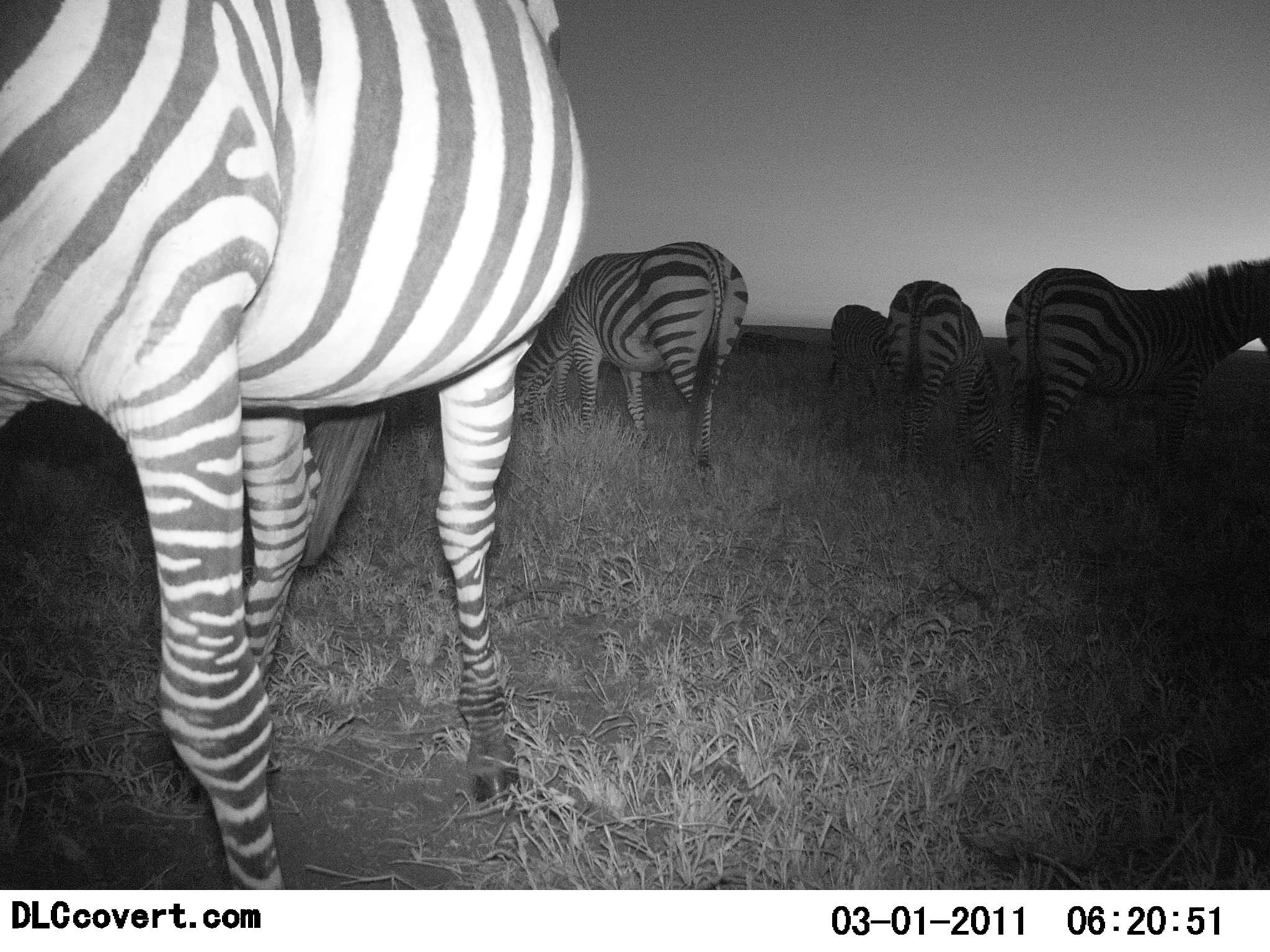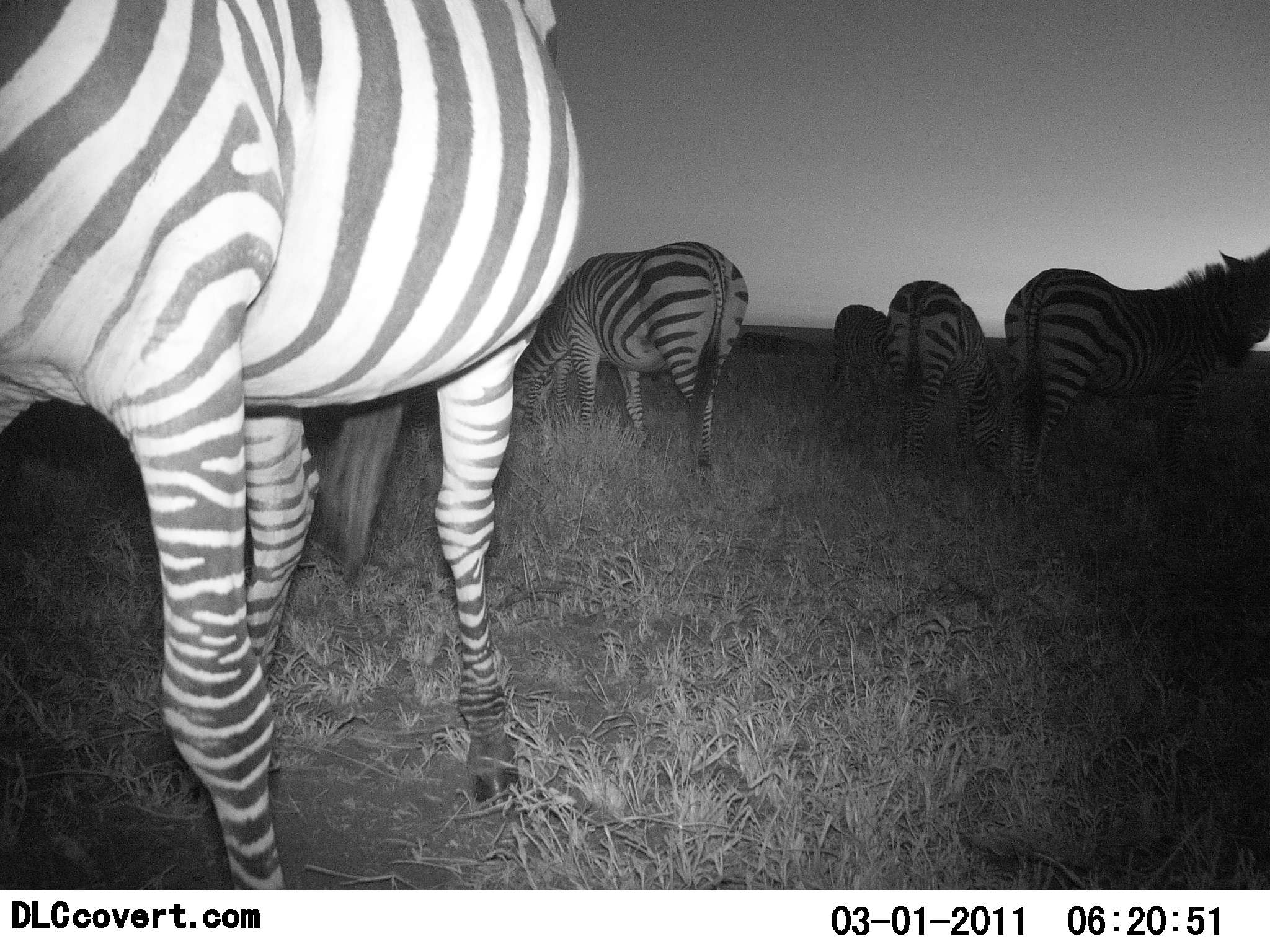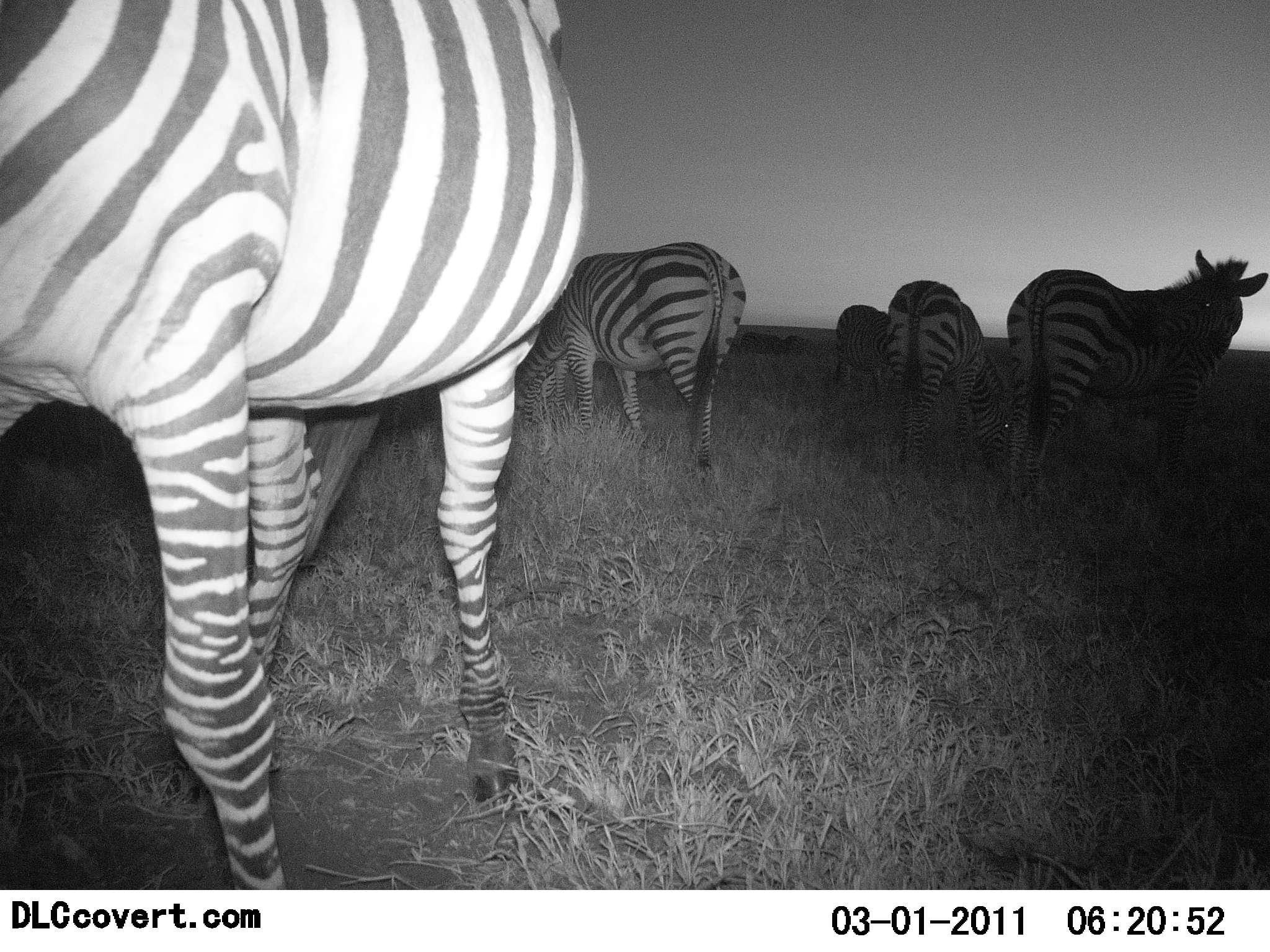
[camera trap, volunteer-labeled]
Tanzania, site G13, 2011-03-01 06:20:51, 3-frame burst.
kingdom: Animalia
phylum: Chordata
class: Mammalia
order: Perissodactyla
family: Equidae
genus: Equus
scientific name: Equus quagga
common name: plains zebra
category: zebra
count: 5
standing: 45%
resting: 18%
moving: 9%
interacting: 0%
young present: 0%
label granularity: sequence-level